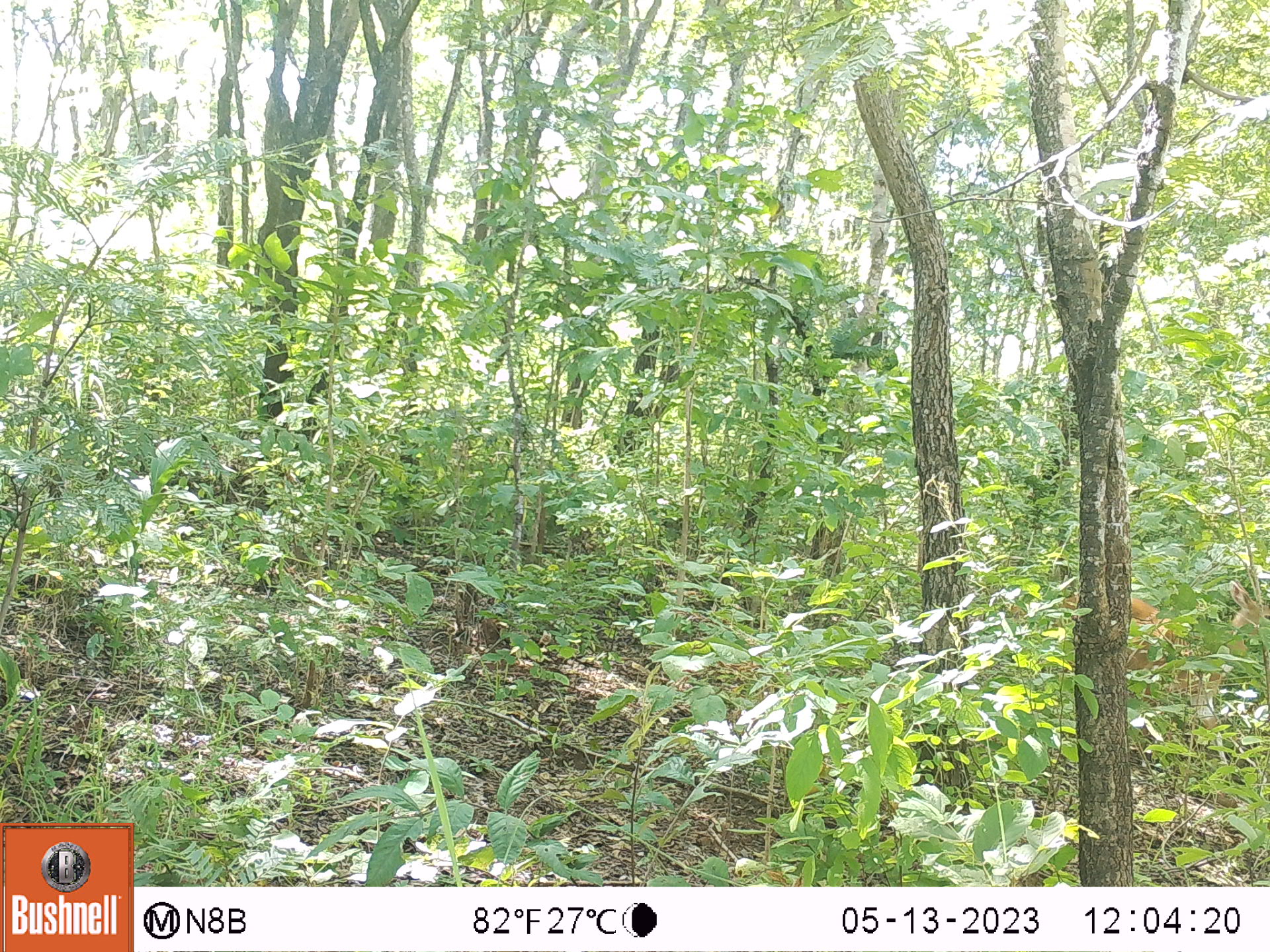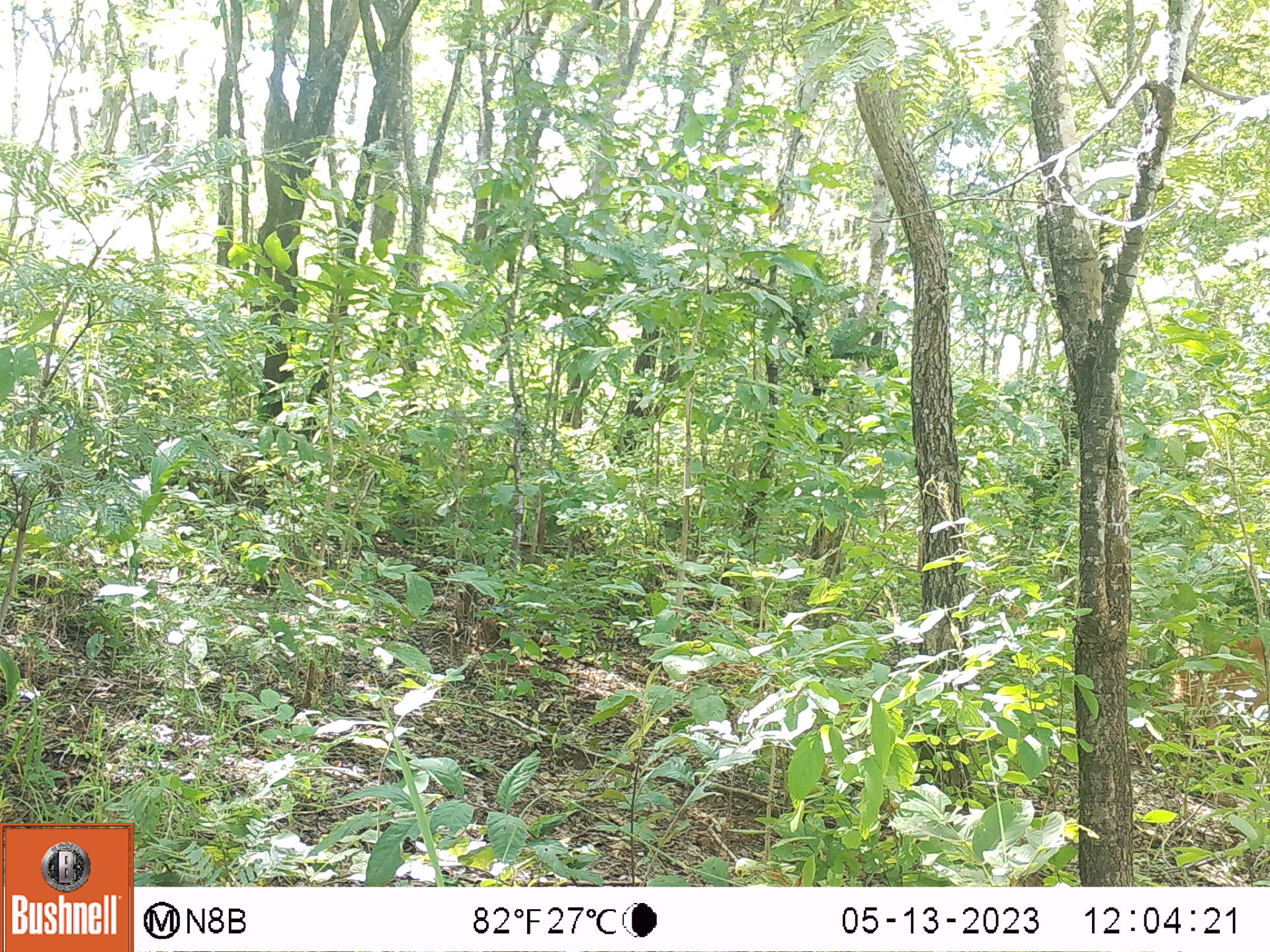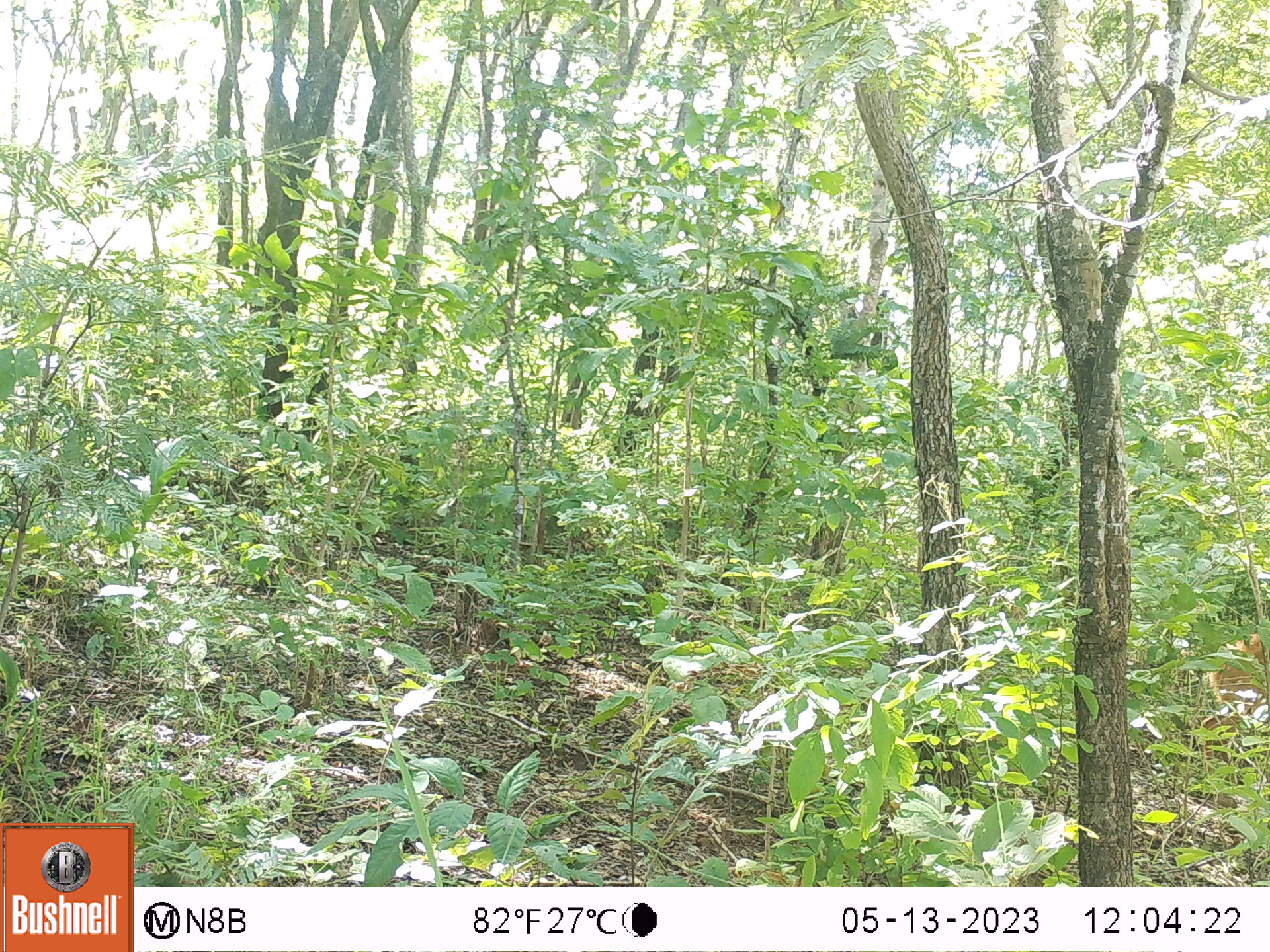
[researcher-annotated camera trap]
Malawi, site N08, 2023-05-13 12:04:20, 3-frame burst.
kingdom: Animalia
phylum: Chordata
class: Mammalia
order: Artiodactyla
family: Bovidae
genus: Tragelaphus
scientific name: Tragelaphus sylvaticus sylvaticus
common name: cape bushbuck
Cape bushbuck (Tragelaphus sylvaticus sylvaticus), count 1.